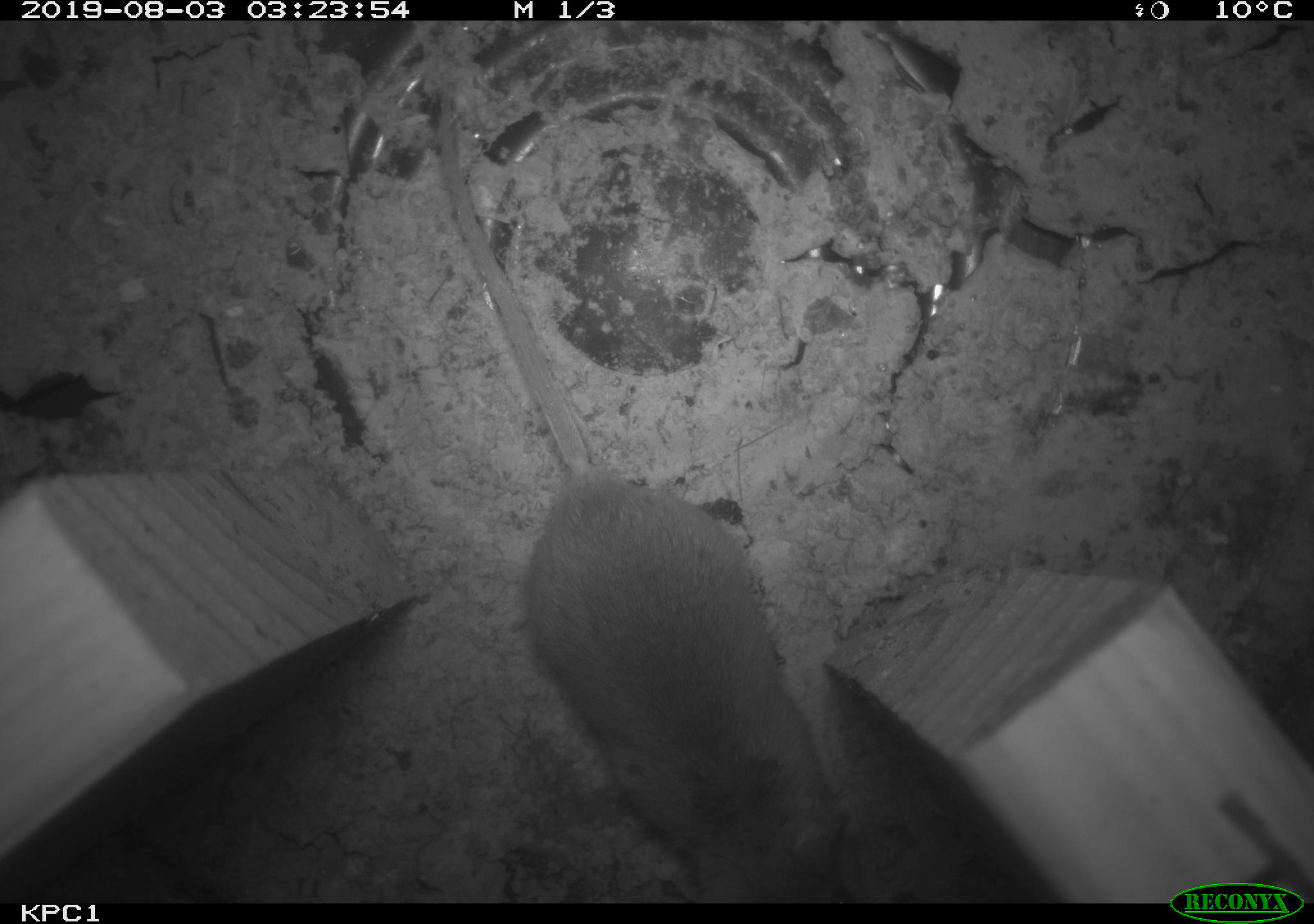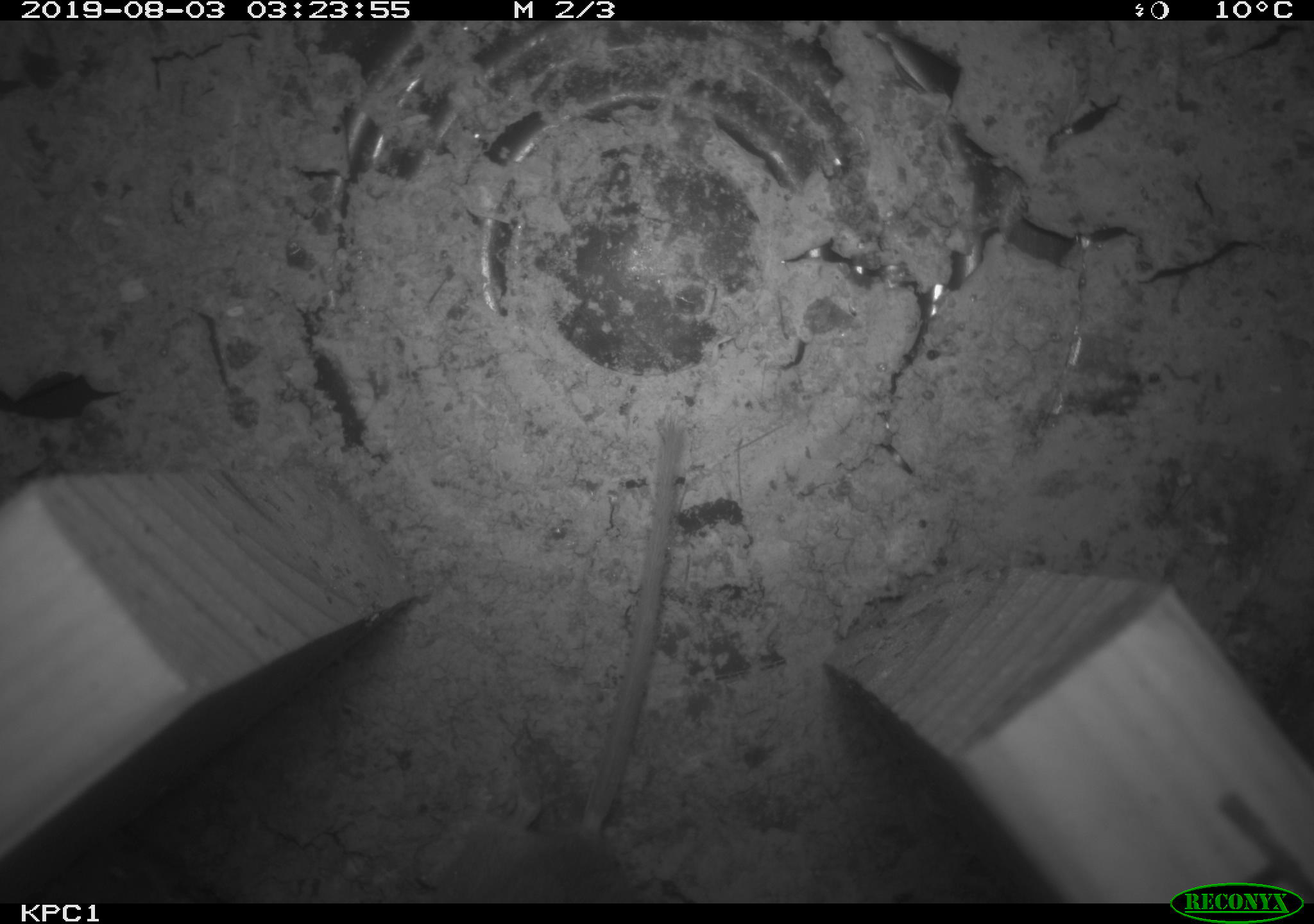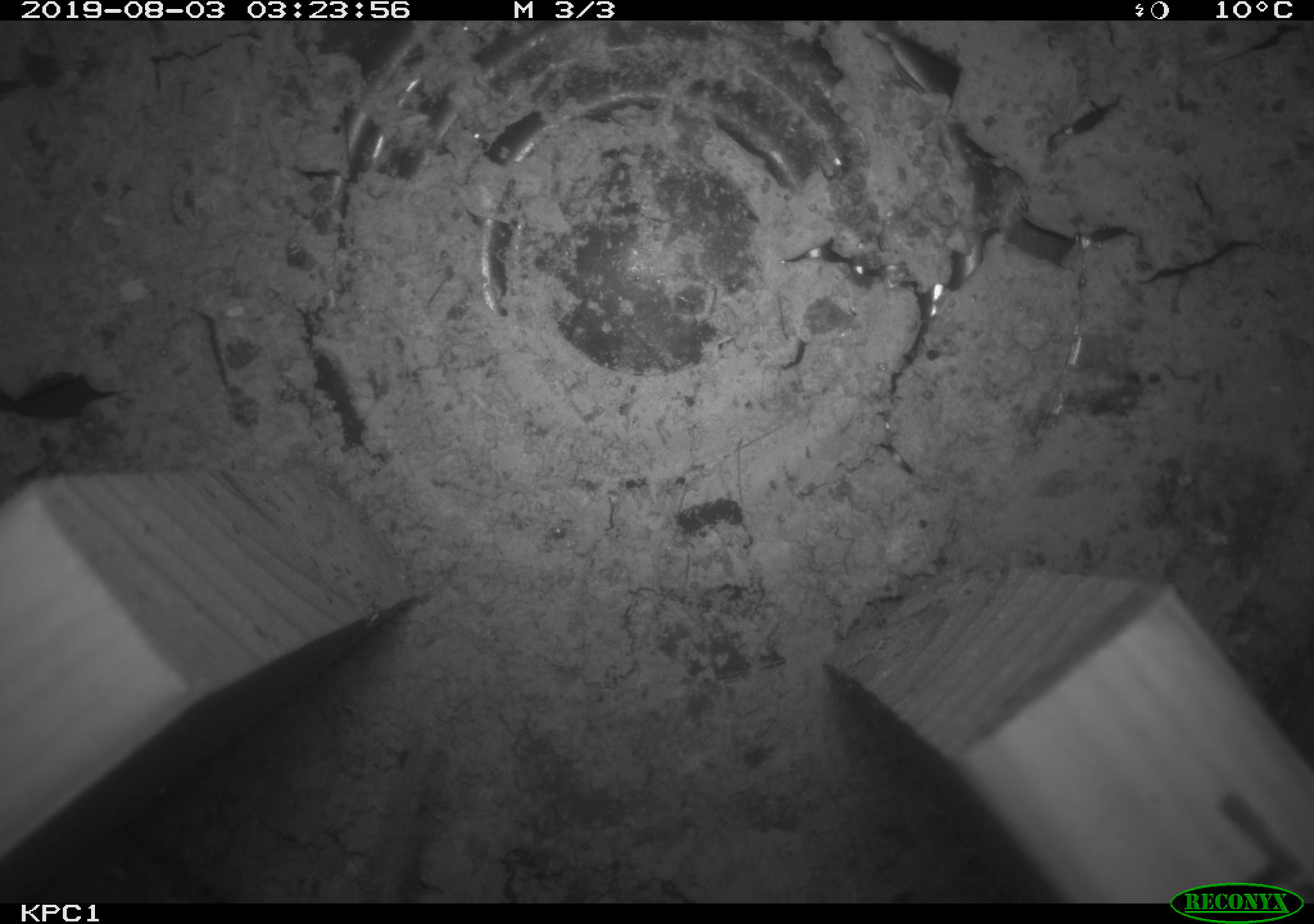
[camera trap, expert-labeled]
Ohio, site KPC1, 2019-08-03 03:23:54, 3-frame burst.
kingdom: Animalia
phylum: Chordata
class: Mammalia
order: Rodentia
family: Cricetidae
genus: Peromyscus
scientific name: Peromyscus leucopus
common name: white-footed mouse